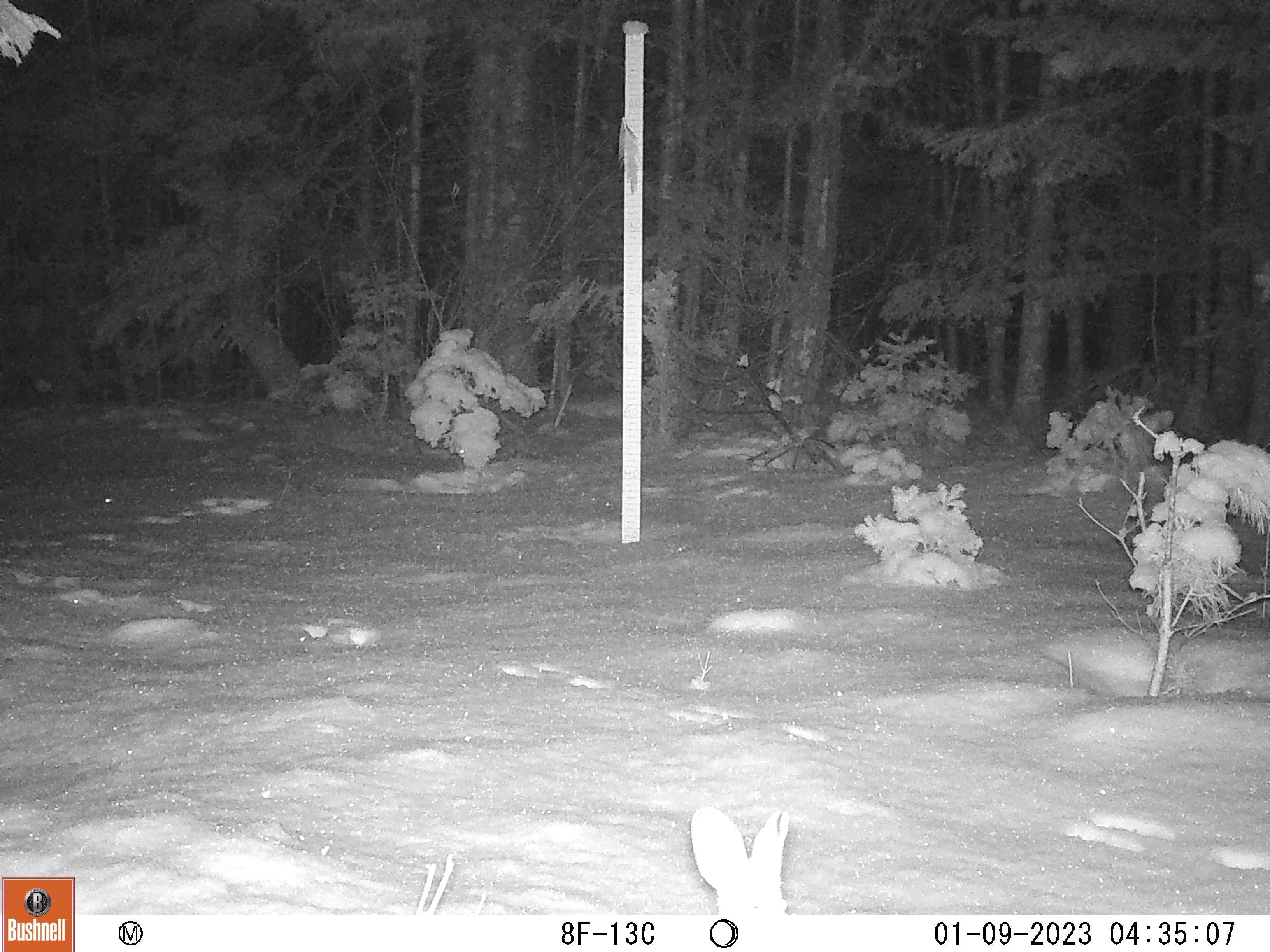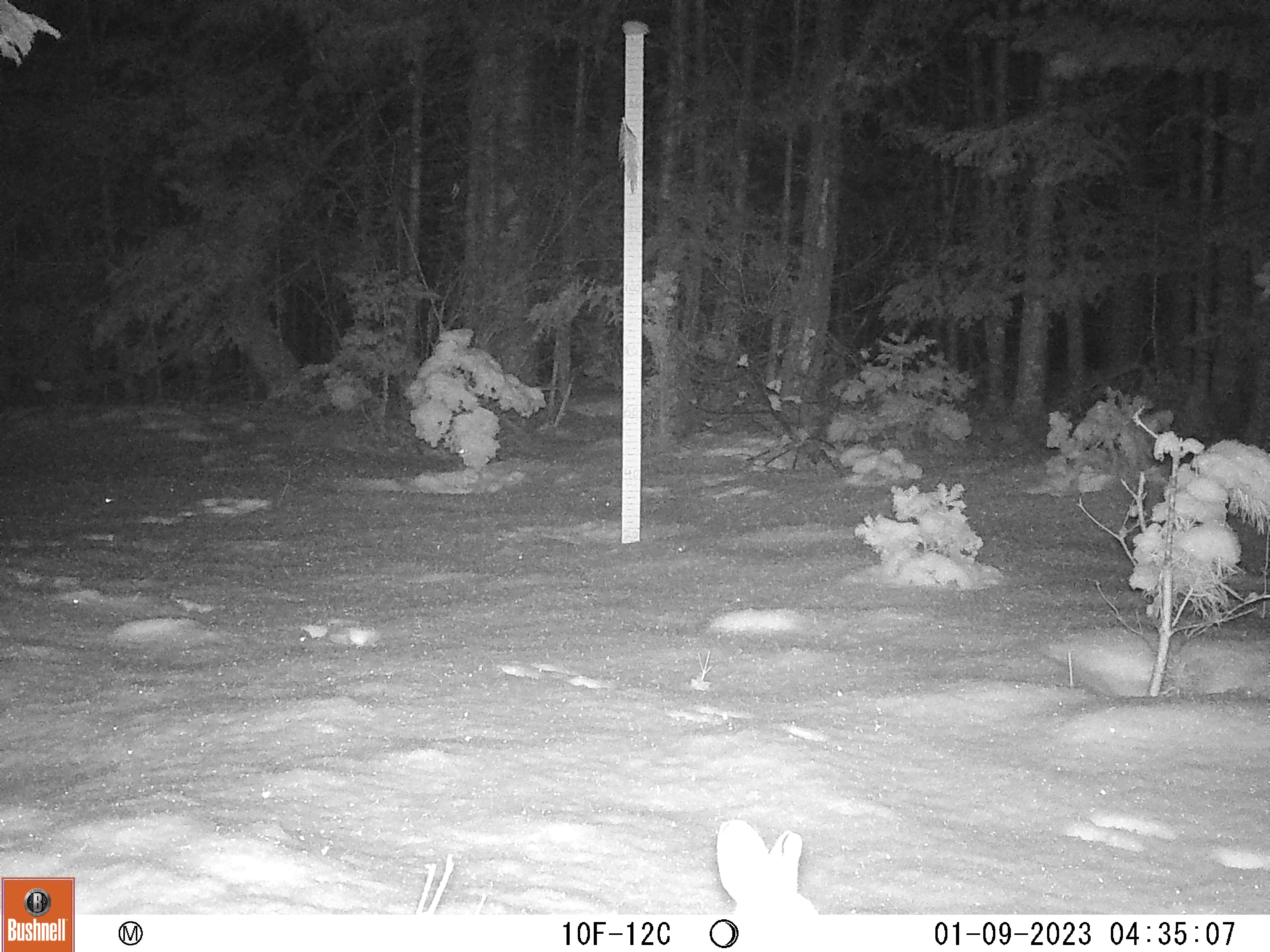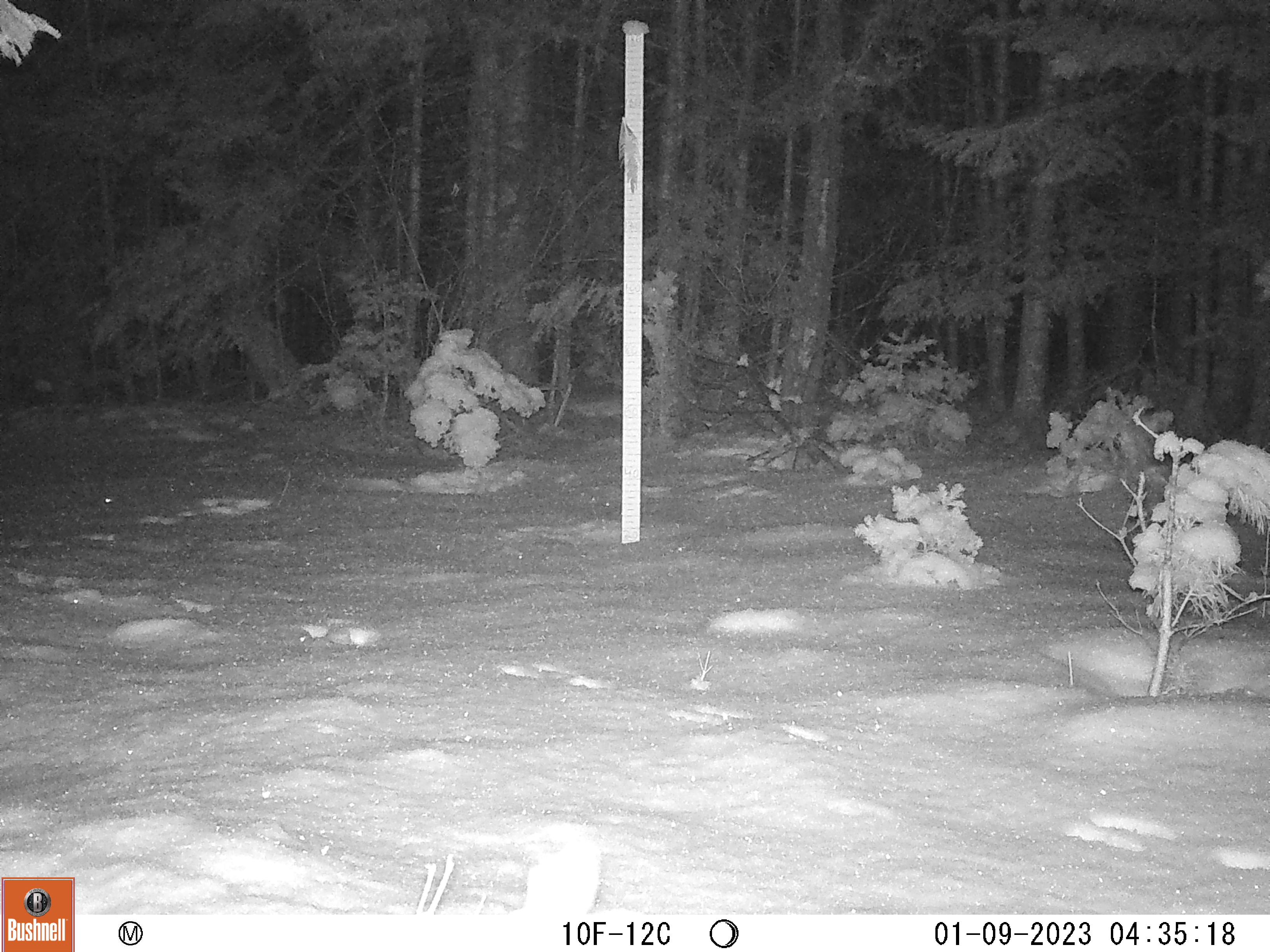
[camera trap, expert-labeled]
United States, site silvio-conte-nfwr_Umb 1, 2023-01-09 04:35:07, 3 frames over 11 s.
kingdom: Animalia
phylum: Chordata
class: Mammalia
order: Lagomorpha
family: Leporidae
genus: Lepus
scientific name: Lepus americanus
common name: snowshoe hare